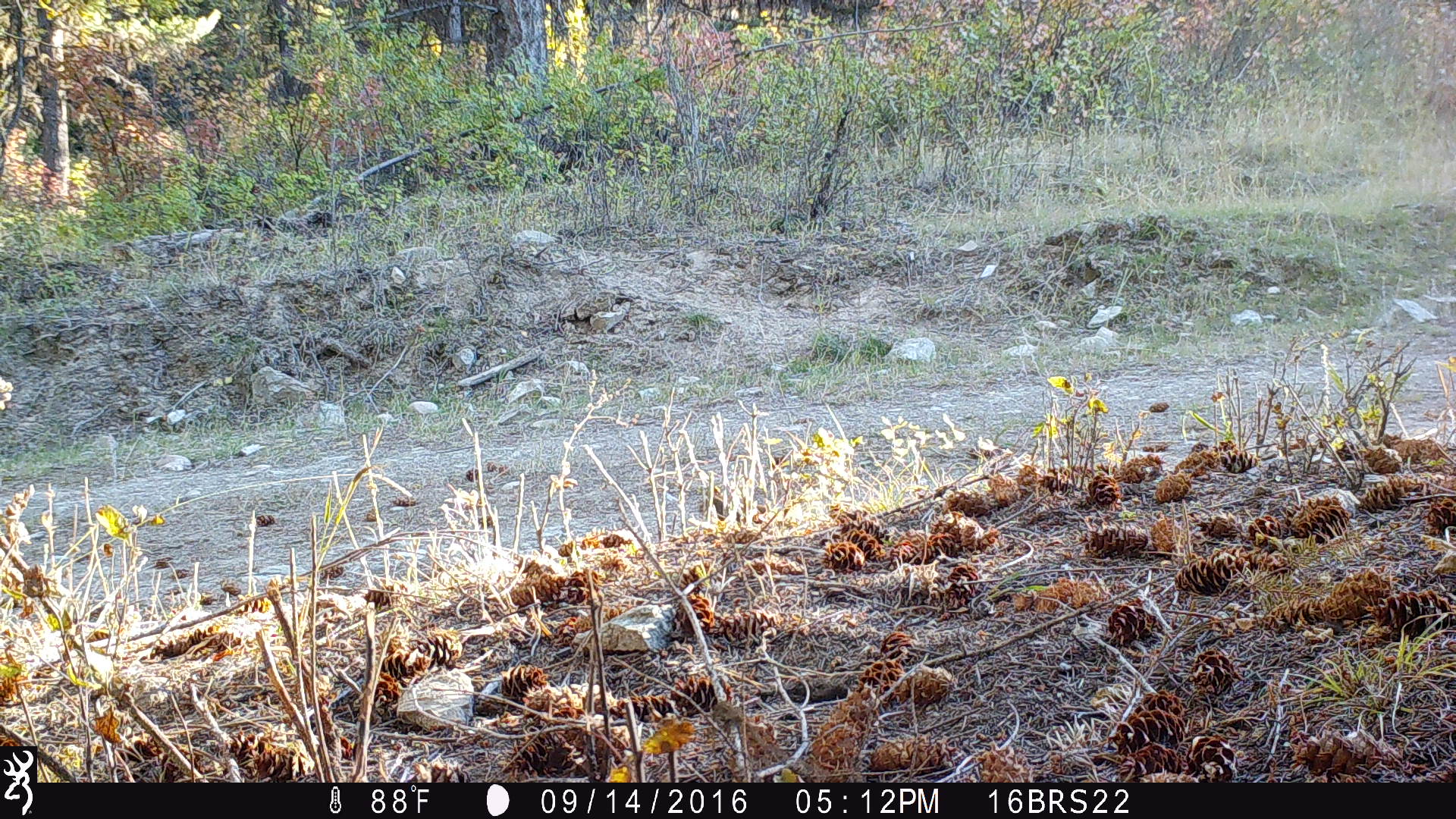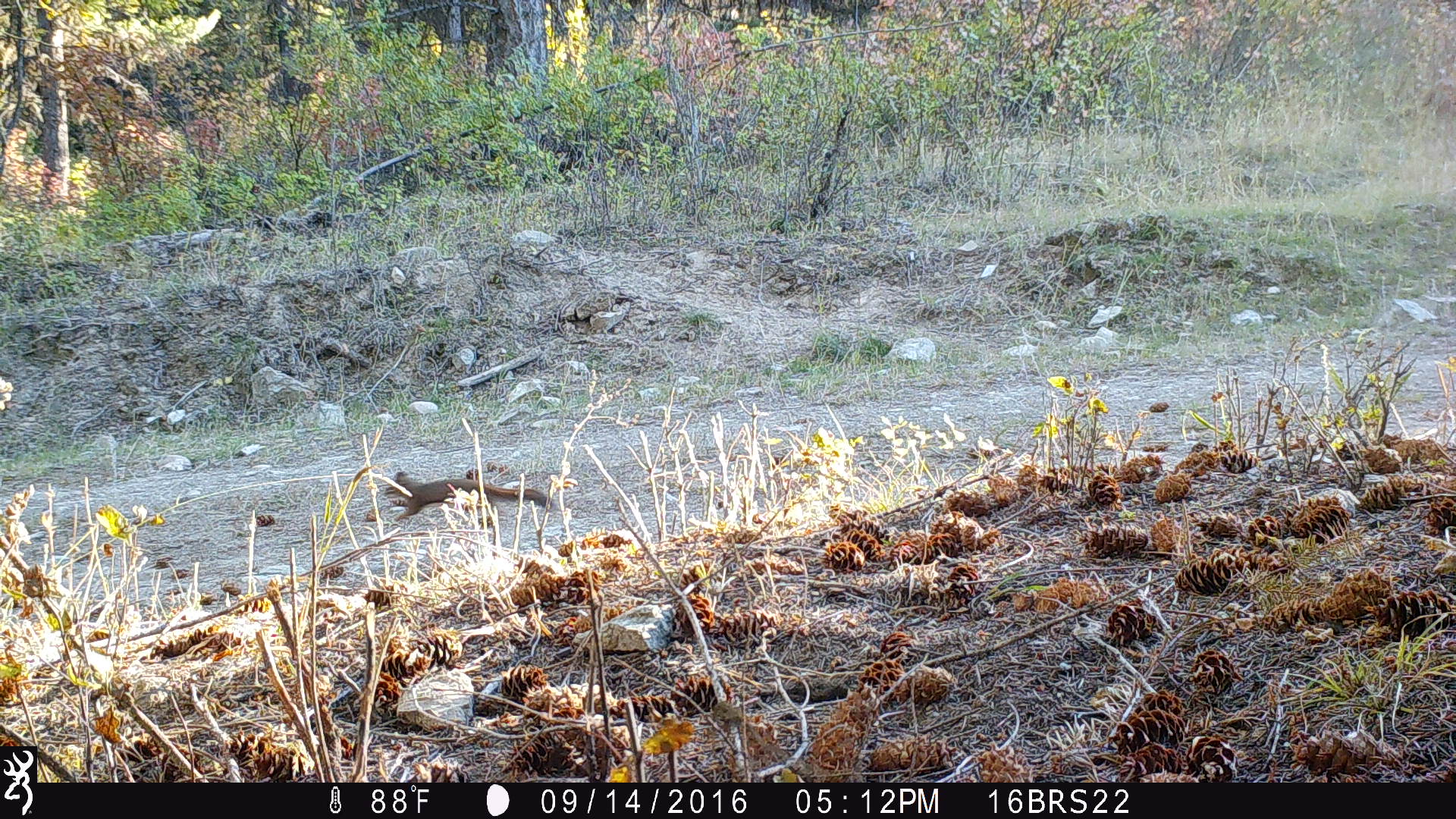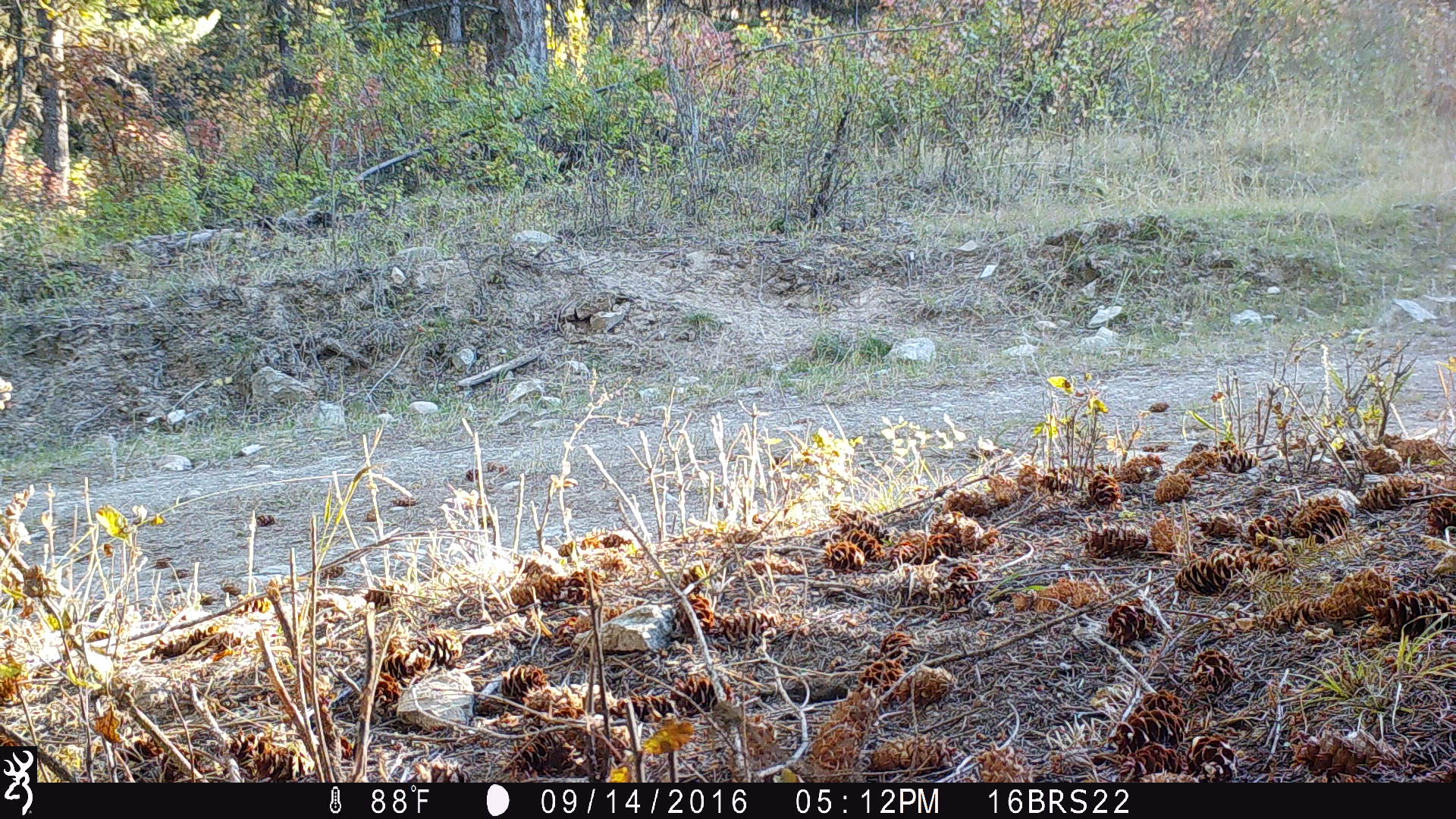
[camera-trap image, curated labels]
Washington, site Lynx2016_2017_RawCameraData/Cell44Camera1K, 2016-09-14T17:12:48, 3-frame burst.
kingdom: Animalia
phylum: Chordata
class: Mammalia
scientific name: Mammalia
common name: small mammal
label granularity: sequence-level